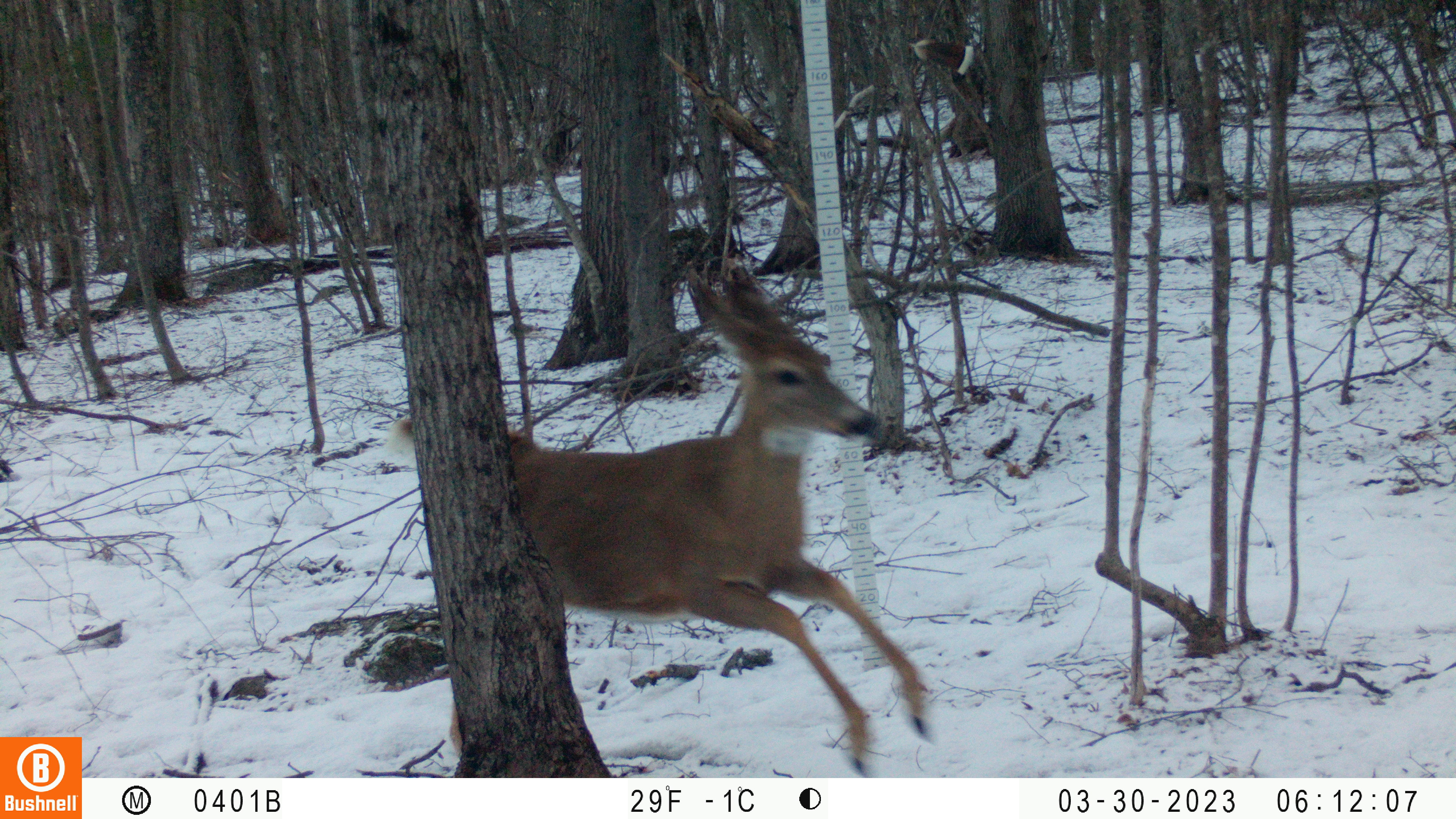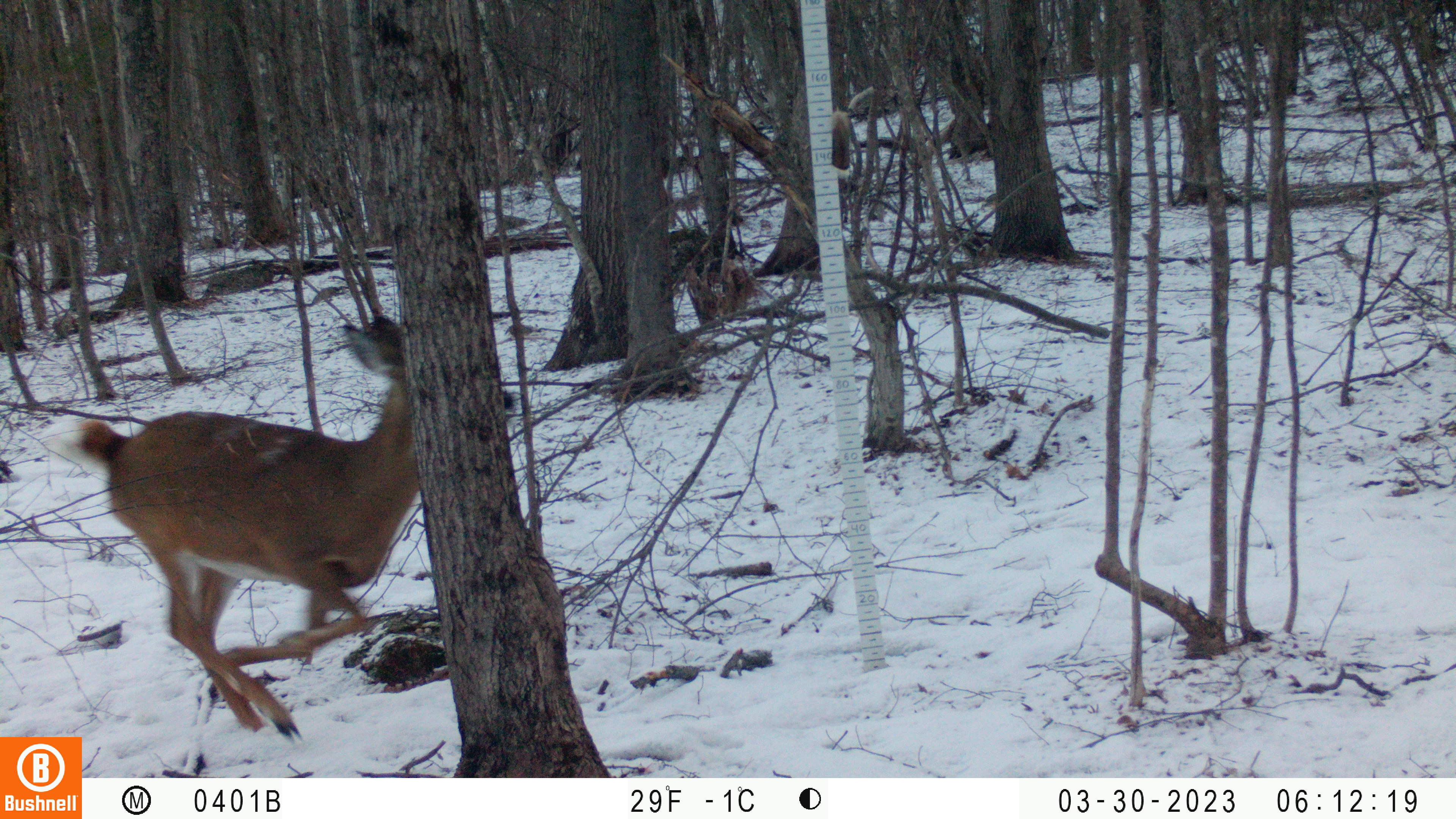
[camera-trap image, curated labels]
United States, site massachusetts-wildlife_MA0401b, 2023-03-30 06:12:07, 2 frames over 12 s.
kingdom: Animalia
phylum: Chordata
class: Mammalia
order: Artiodactyla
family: Cervidae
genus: Odocoileus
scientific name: Odocoileus virginianus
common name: white-tailed deer